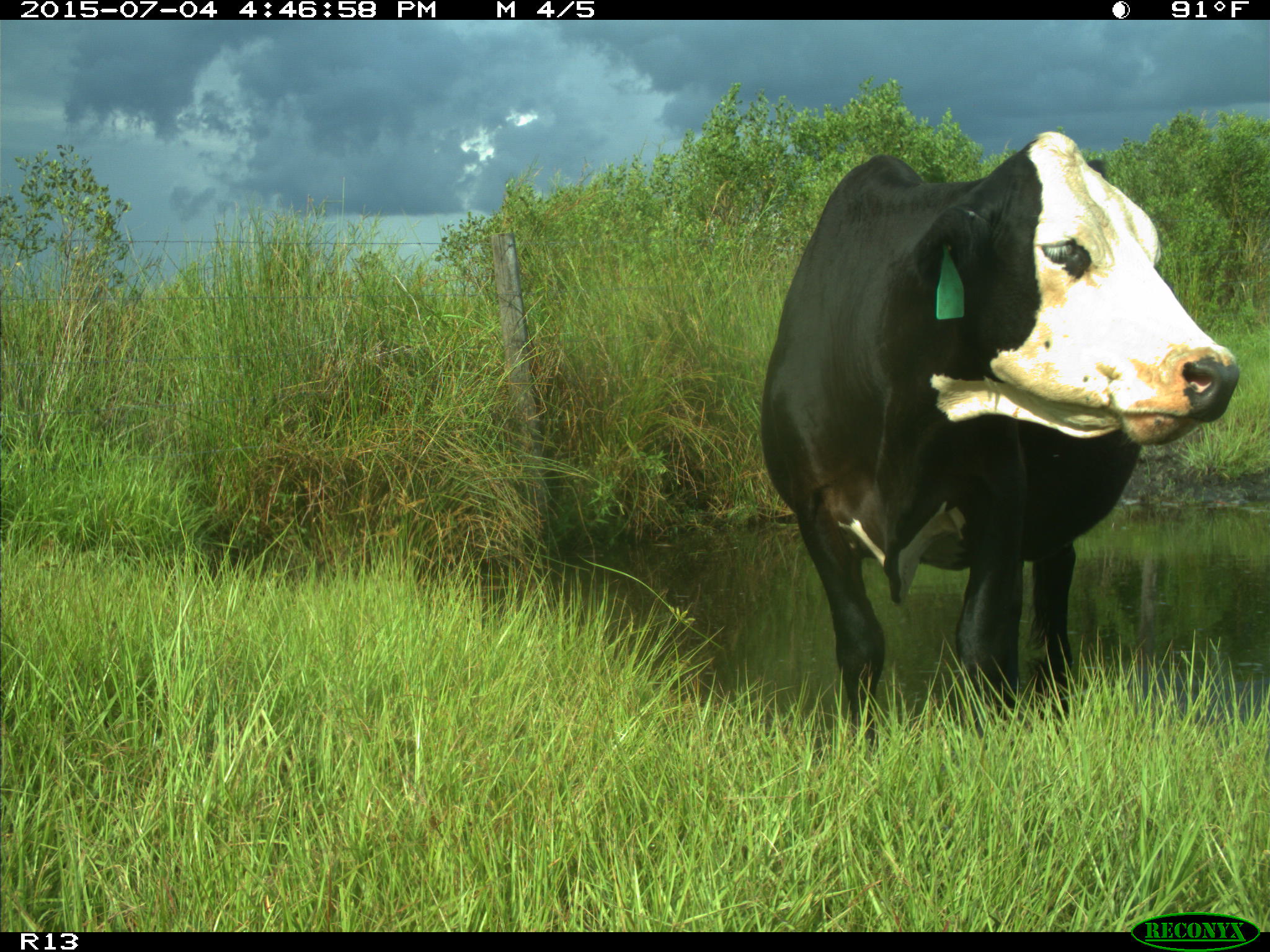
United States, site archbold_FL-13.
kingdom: Animalia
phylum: Chordata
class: Mammalia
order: Artiodactyla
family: Bovidae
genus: Bos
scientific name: Bos taurus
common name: domestic cow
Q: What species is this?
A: Bos taurus (domestic cow).